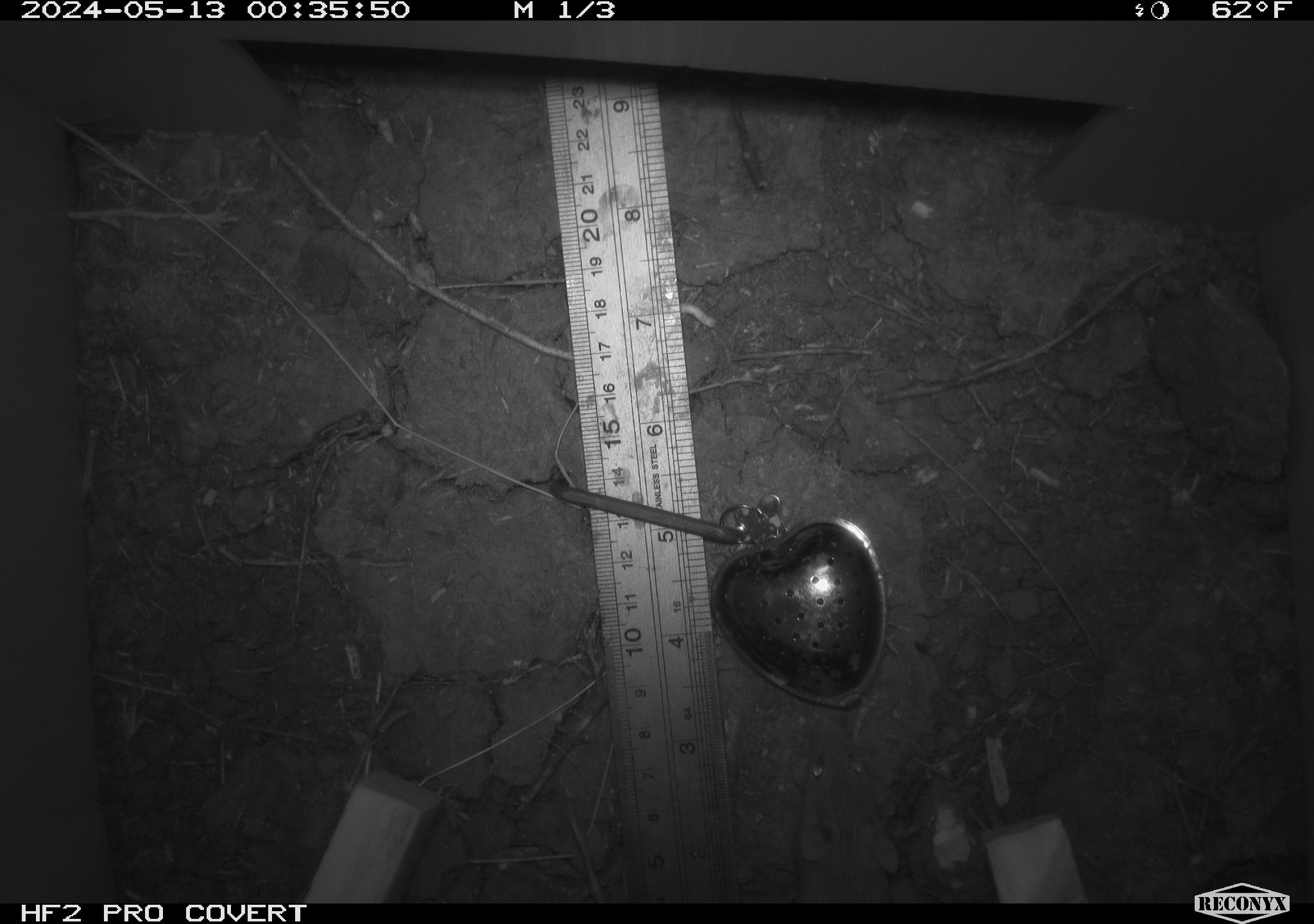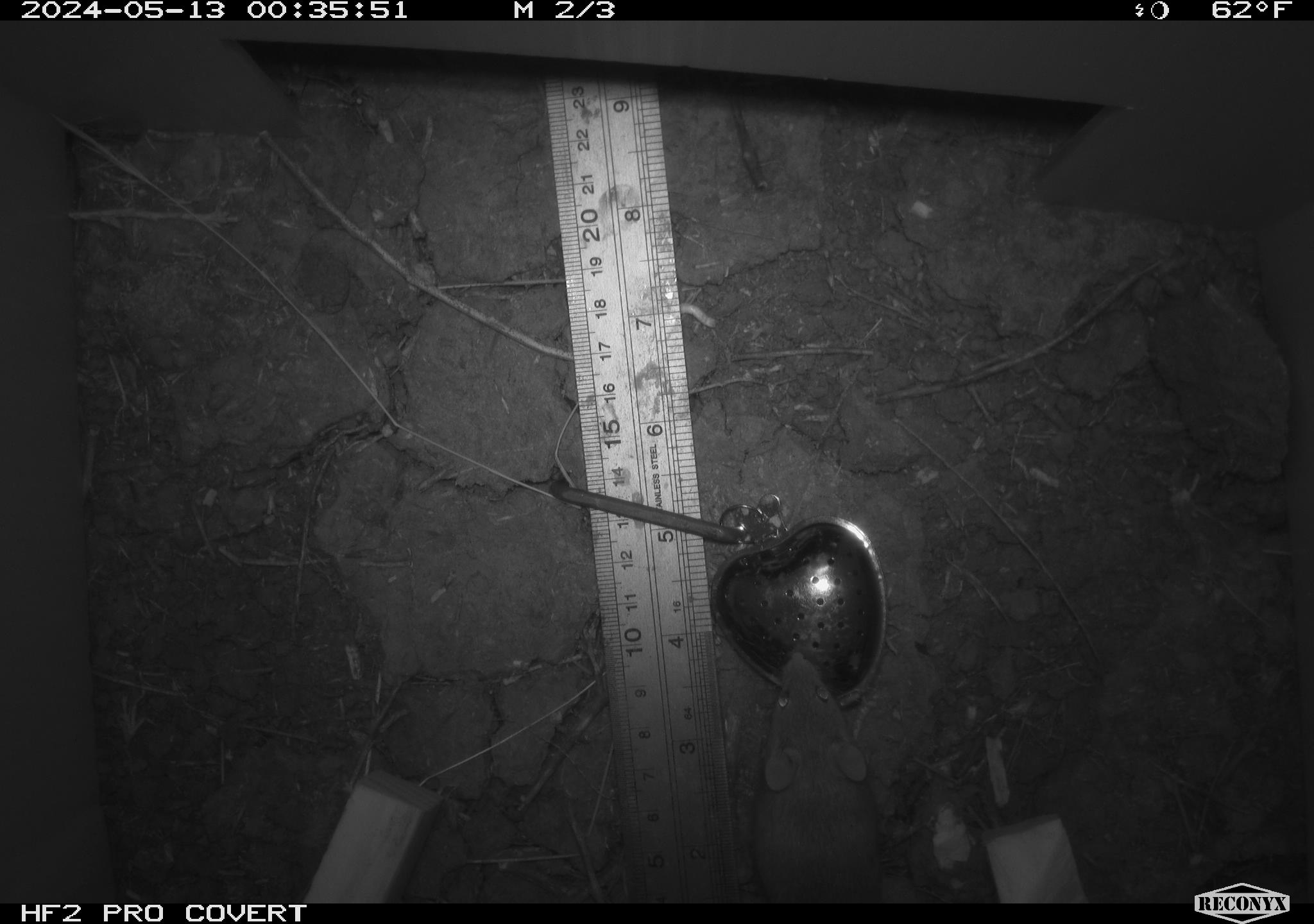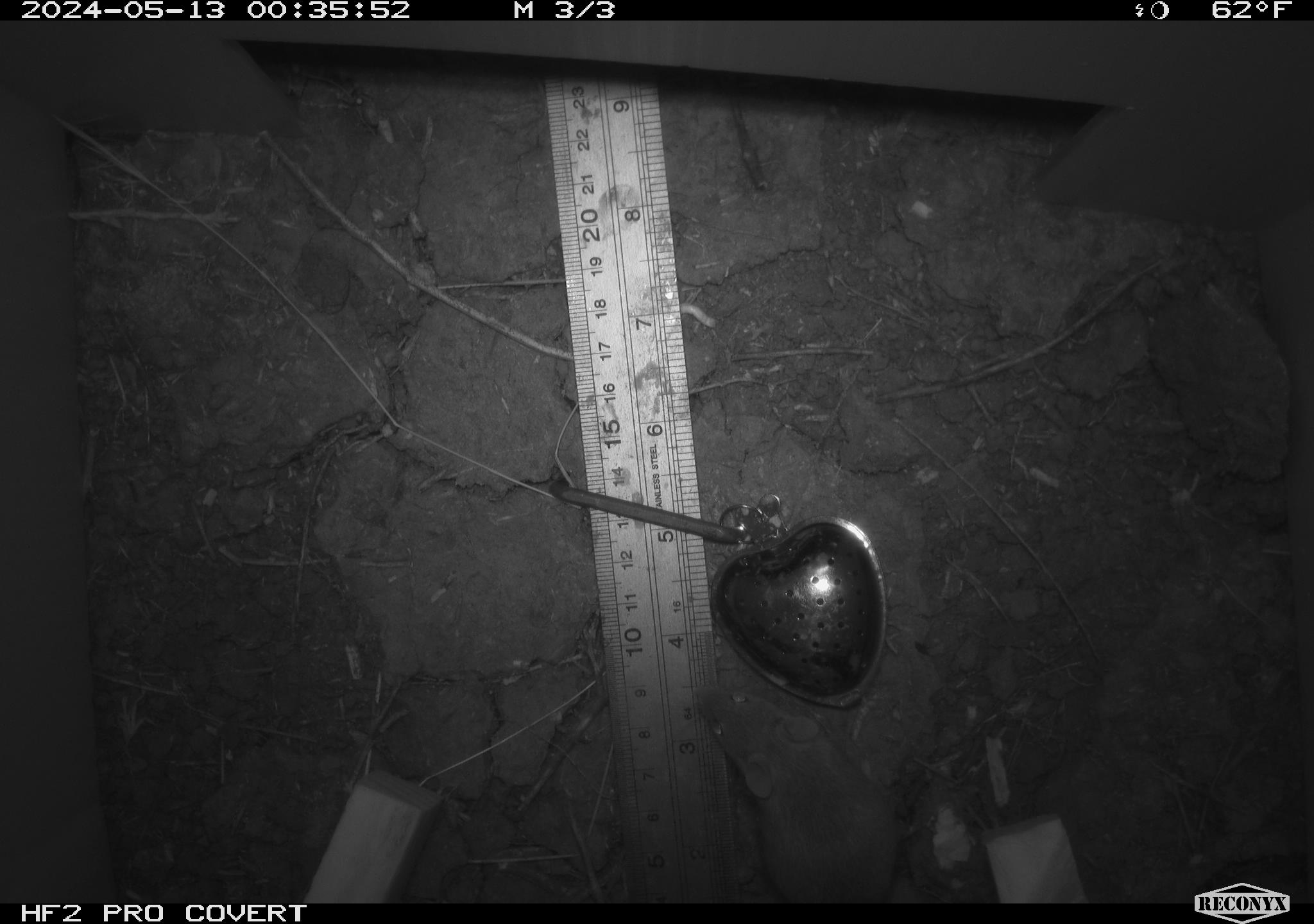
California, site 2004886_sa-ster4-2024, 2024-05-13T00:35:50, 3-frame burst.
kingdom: Animalia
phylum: Chordata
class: Mammalia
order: Rodentia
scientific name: Rodentia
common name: mouse species